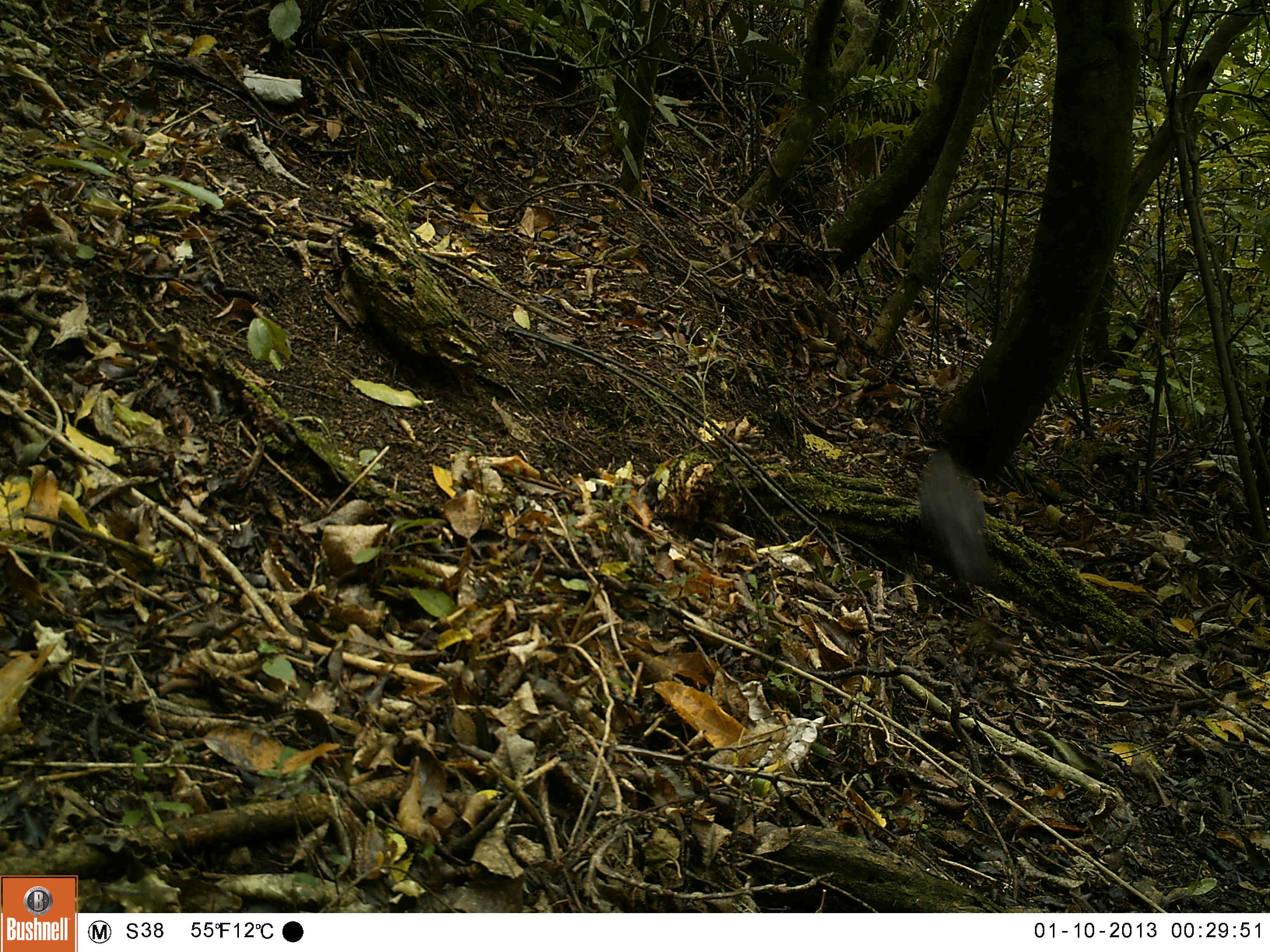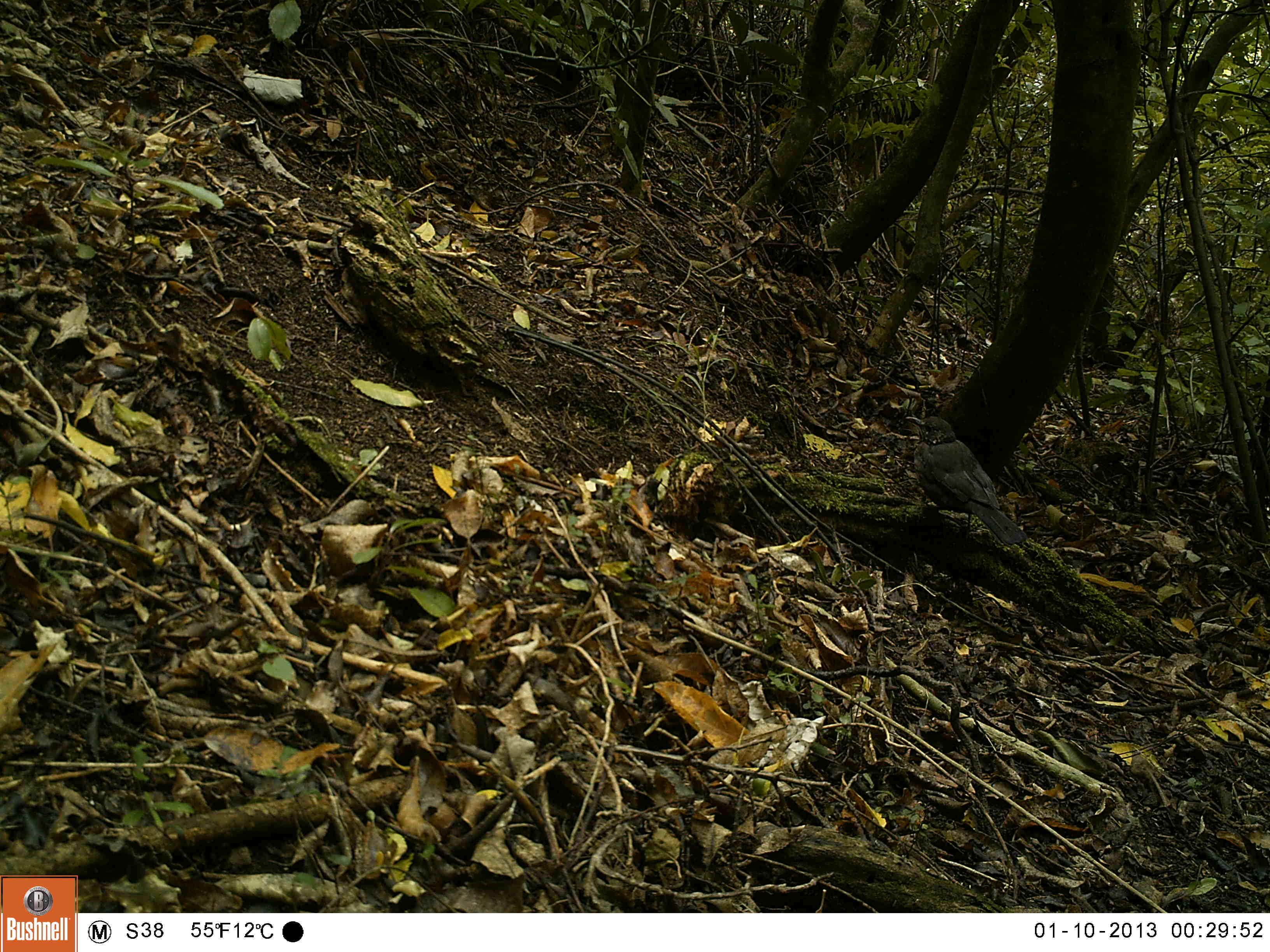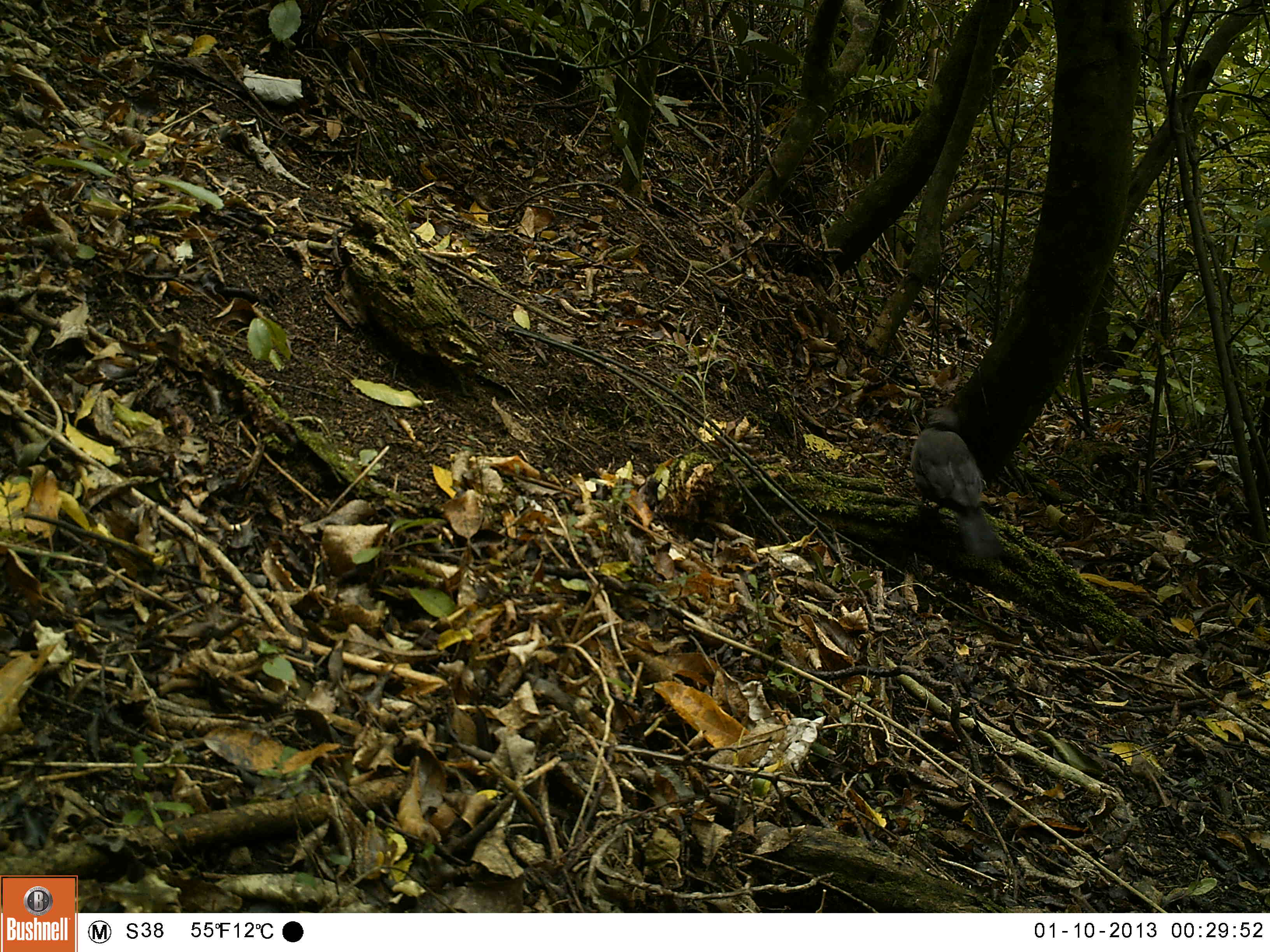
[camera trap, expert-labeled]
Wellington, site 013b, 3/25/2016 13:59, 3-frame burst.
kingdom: Animalia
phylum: Chordata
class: Aves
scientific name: Aves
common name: bird